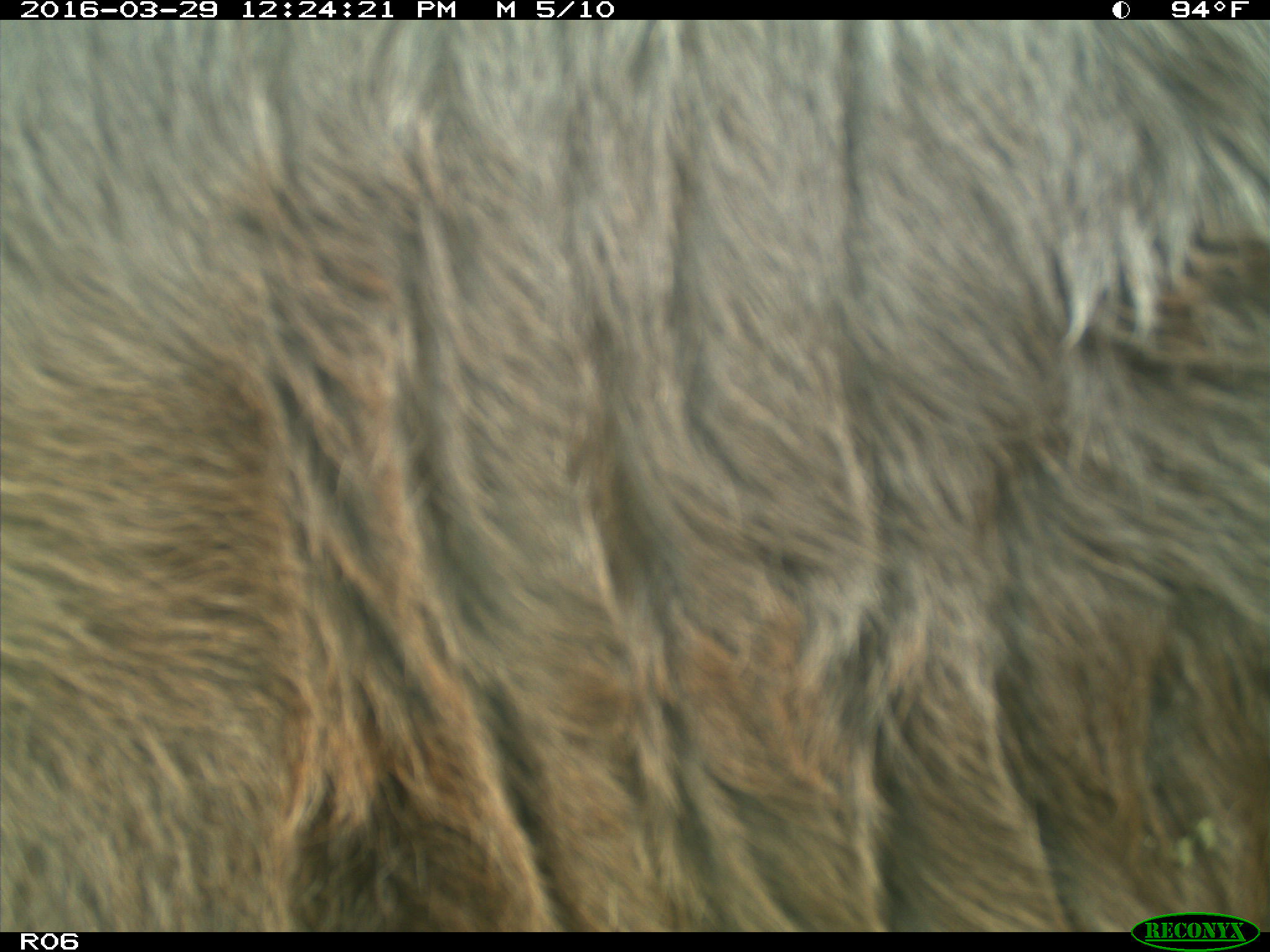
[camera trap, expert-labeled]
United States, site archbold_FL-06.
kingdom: Animalia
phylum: Chordata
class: Mammalia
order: Artiodactyla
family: Bovidae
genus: Bos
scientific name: Bos taurus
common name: domestic cow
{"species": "Bos taurus (domestic cow)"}